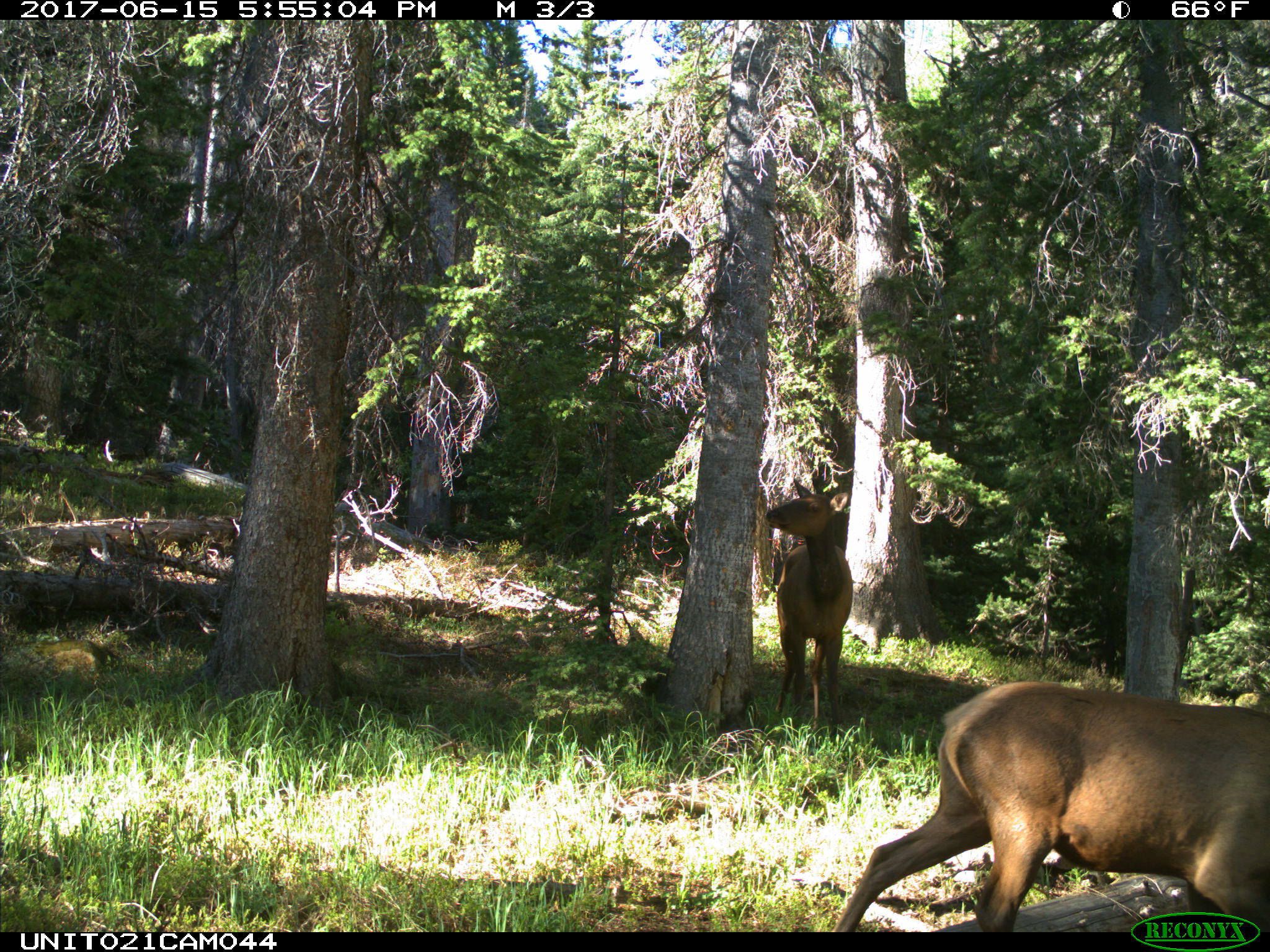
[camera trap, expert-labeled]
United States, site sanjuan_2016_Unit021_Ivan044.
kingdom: Animalia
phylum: Chordata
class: Mammalia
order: Artiodactyla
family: Cervidae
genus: Cervus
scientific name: Cervus elaphus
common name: red deer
Cervus elaphus (red deer).